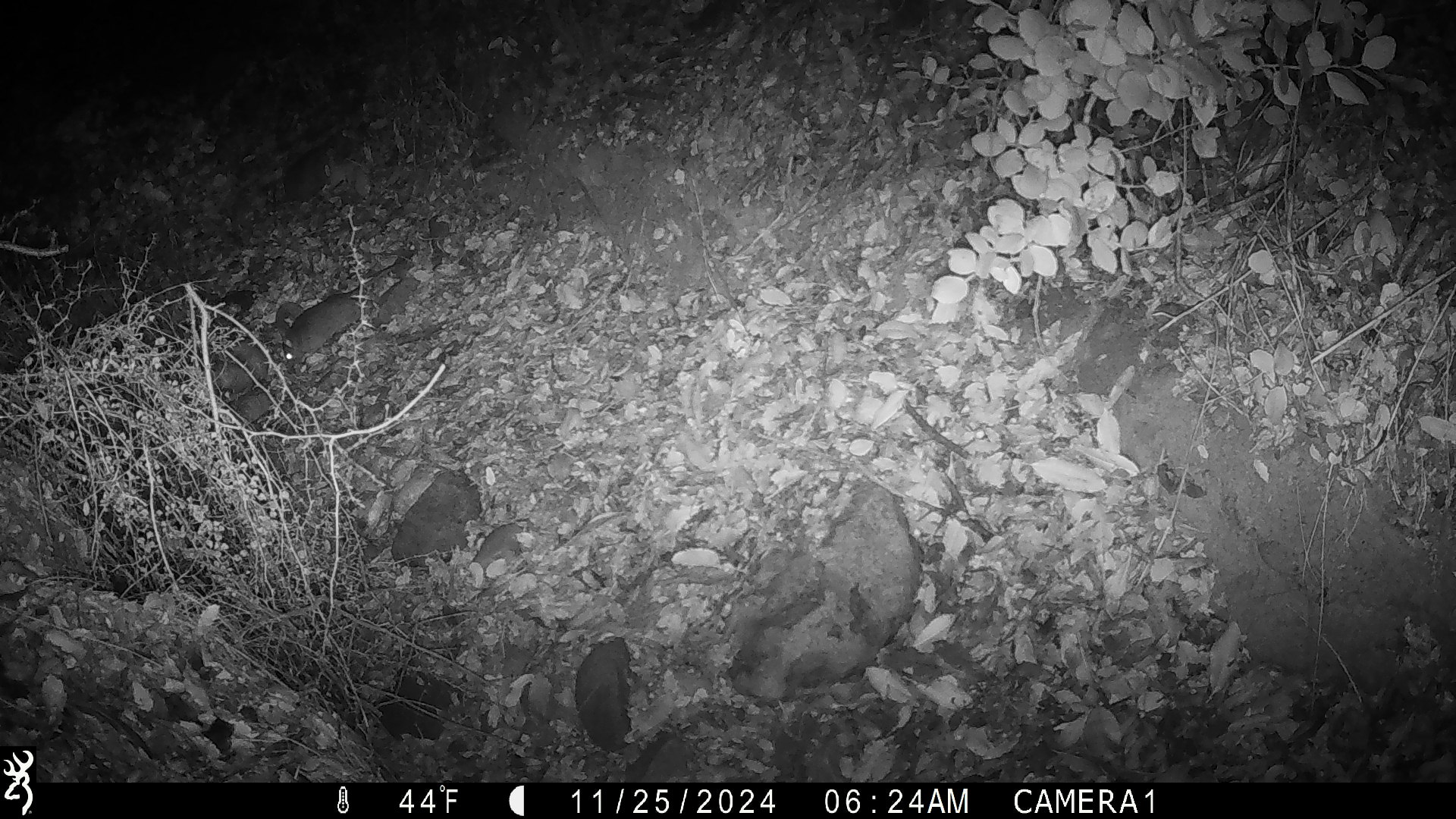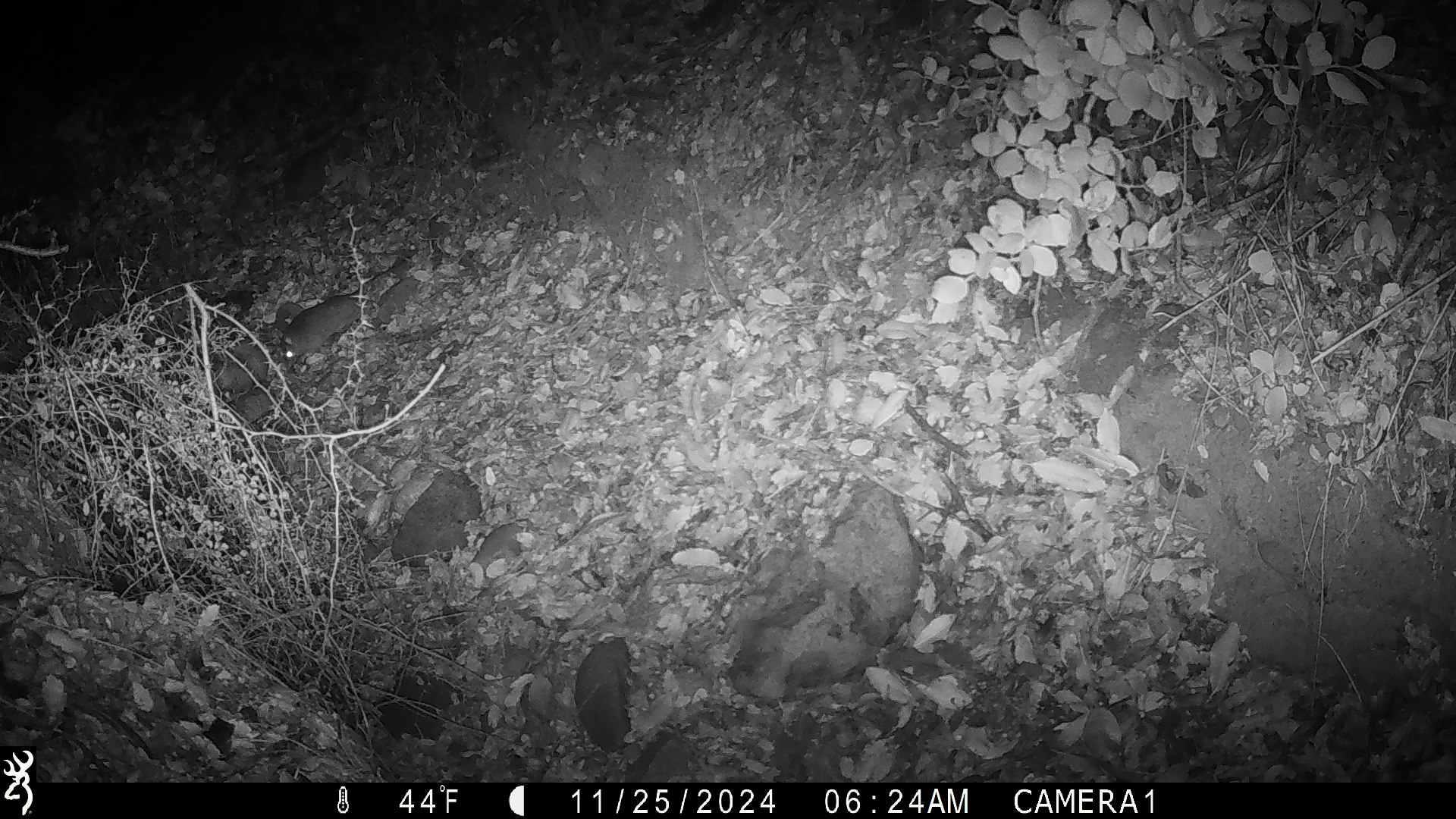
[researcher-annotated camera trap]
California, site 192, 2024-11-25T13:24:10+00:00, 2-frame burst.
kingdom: Animalia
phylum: Chordata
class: Mammalia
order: Rodentia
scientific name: Rodentia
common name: mouse or rat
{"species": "mouse or rat (Rodentia)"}